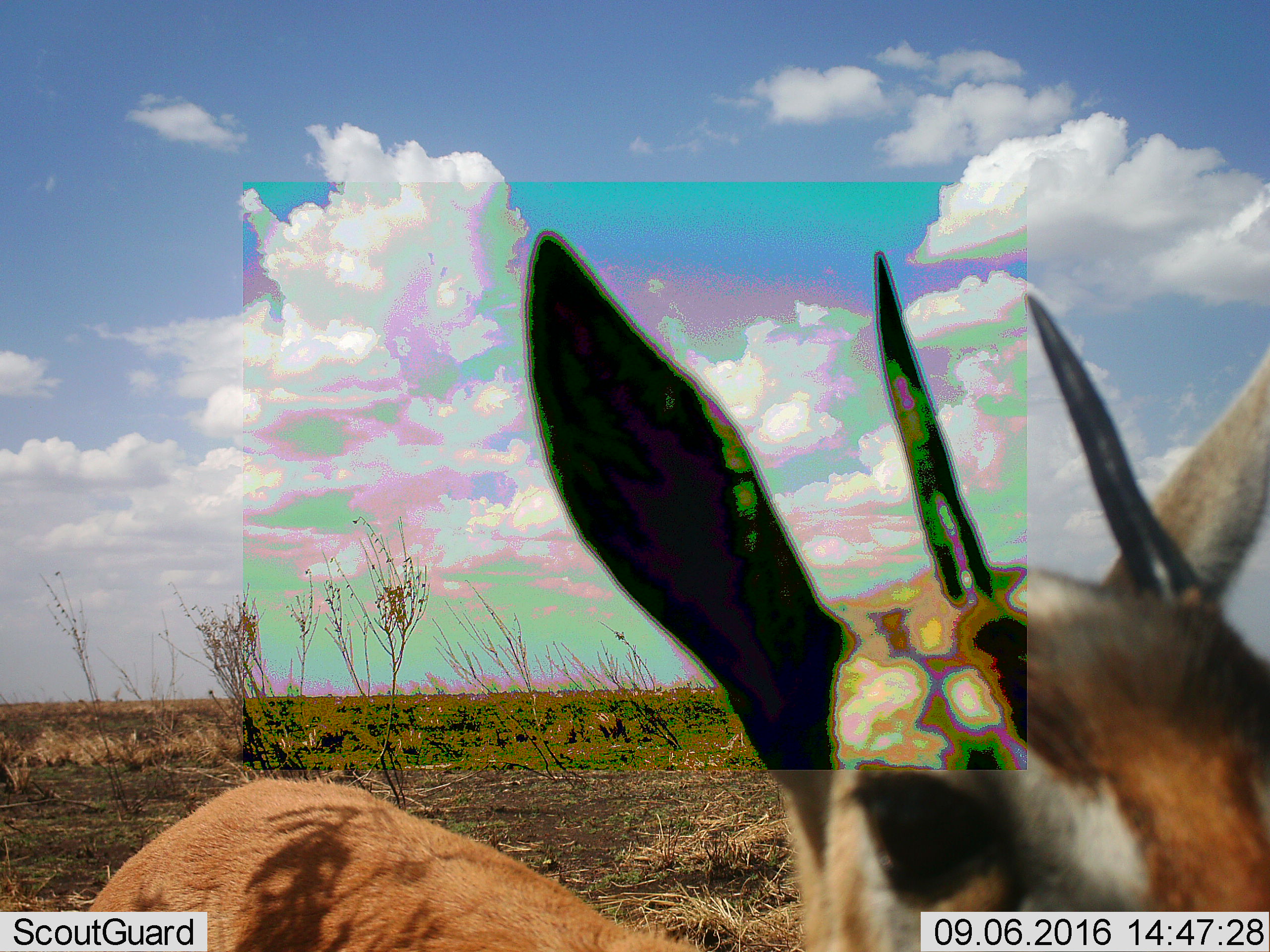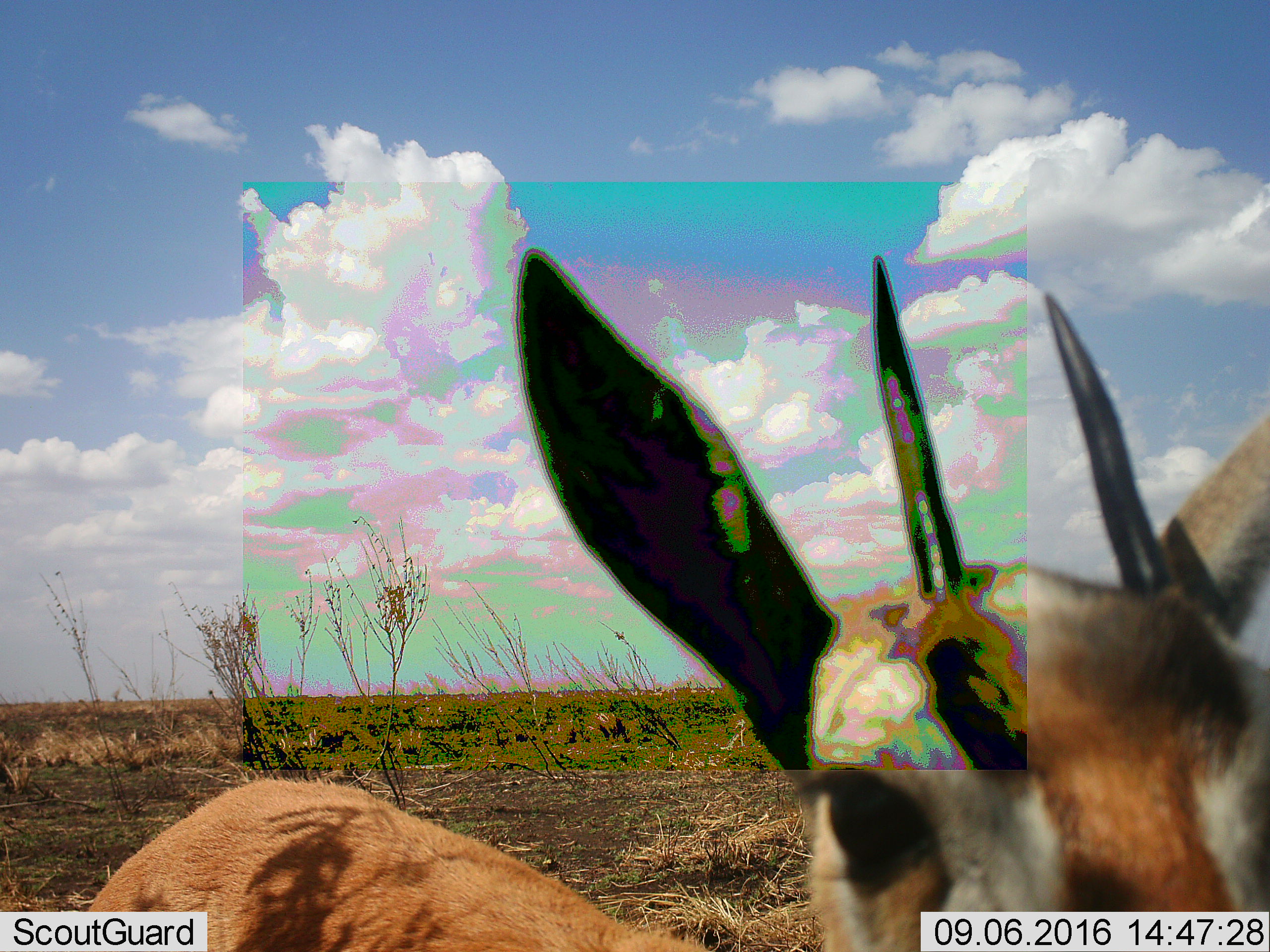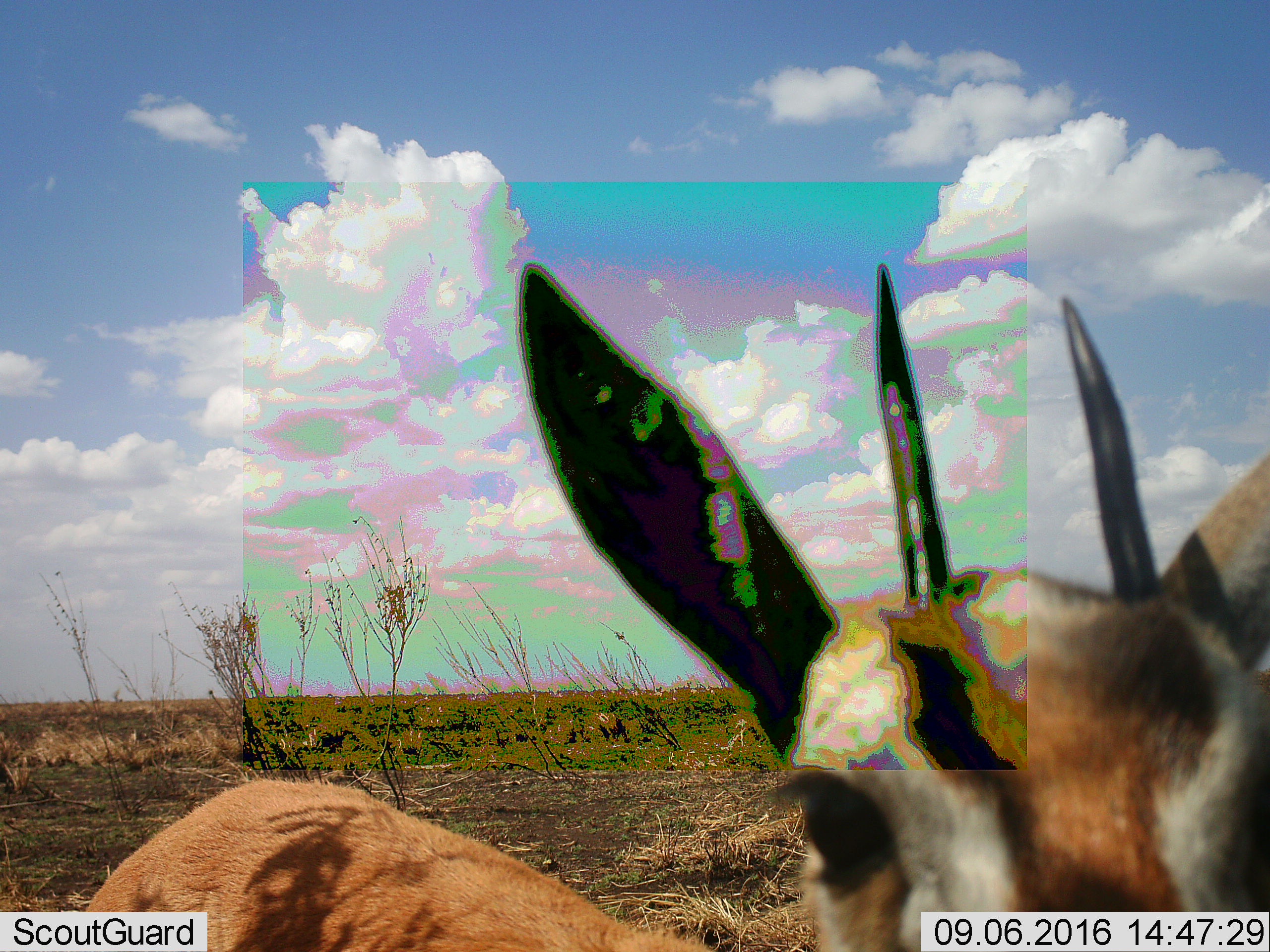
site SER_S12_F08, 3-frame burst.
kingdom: Animalia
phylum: Chordata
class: Mammalia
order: Artiodactyla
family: Bovidae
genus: Eudorcas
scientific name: Eudorcas thomsonii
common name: thomson's gazelle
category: gazellethomsons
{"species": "gazellethomsons (thomson's gazelle) (Eudorcas thomsonii)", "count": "1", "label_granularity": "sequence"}